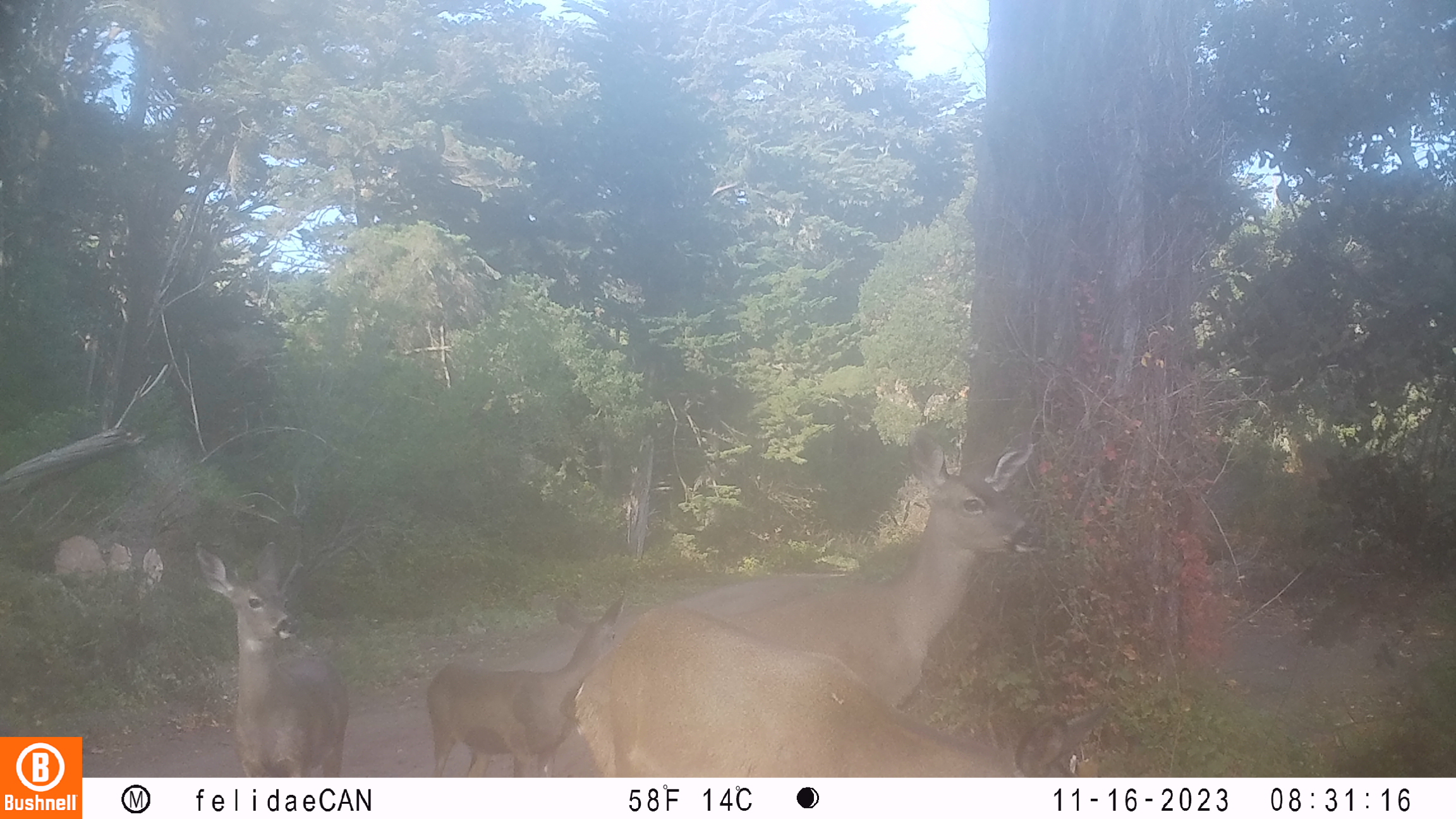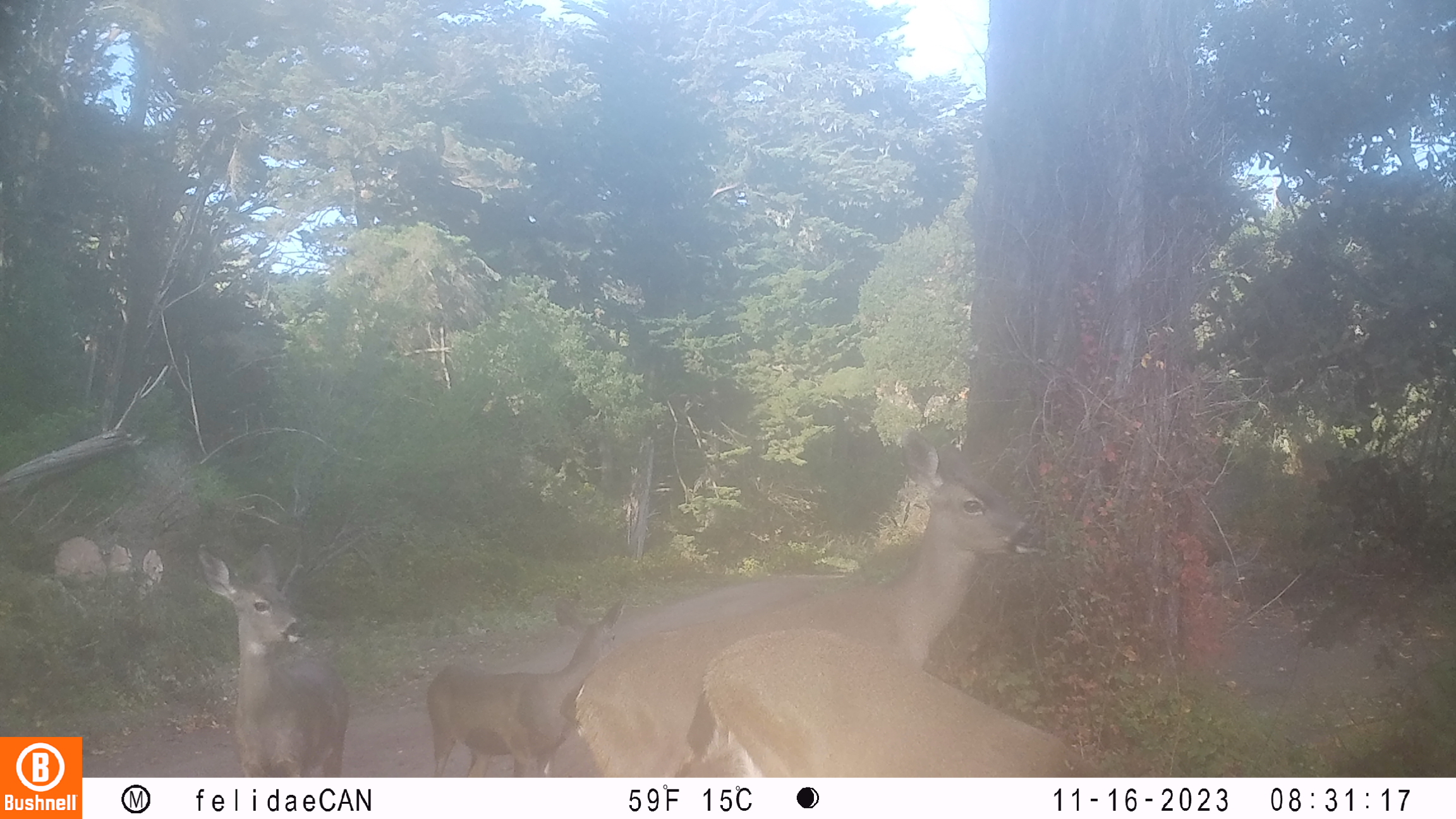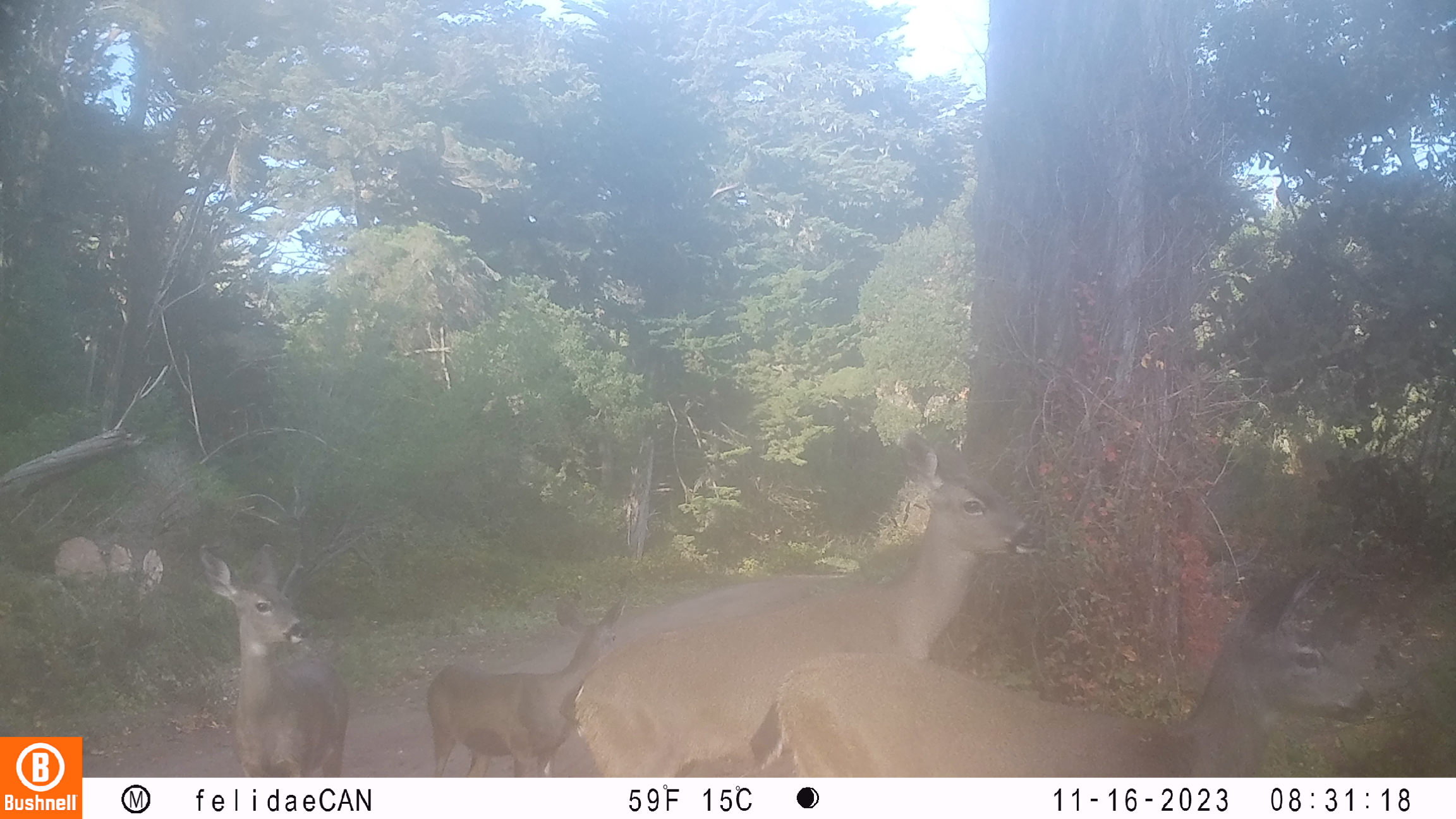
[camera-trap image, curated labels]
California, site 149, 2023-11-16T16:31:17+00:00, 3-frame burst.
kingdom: Animalia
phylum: Chordata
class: Mammalia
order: Artiodactyla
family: Cervidae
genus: Odocoileus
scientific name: Odocoileus hemionus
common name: mule deer